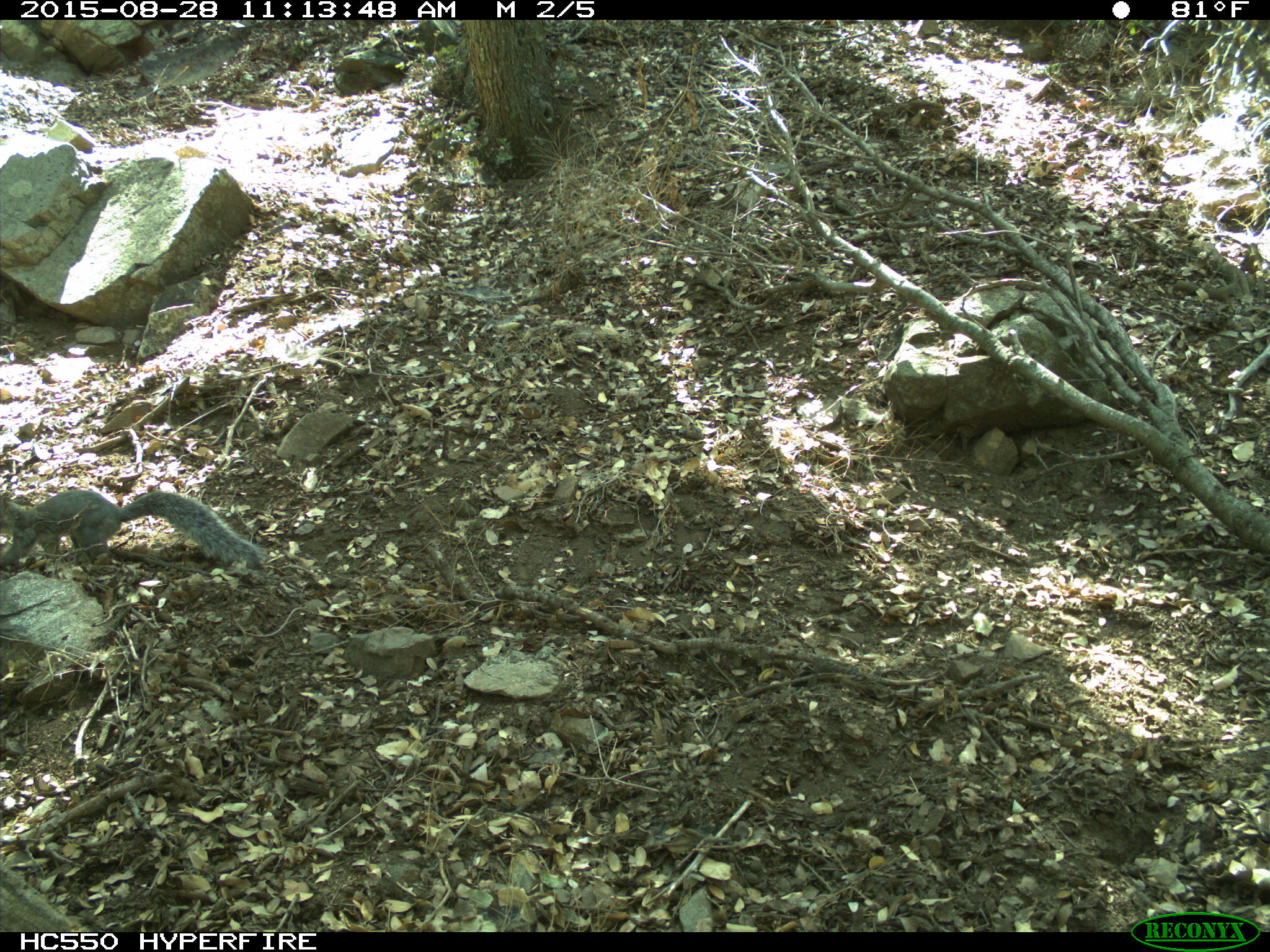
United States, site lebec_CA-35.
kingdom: Animalia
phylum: Chordata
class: Mammalia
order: Rodentia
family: Sciuridae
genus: Sciurus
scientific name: Sciurus carolinensis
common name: eastern gray squirrel